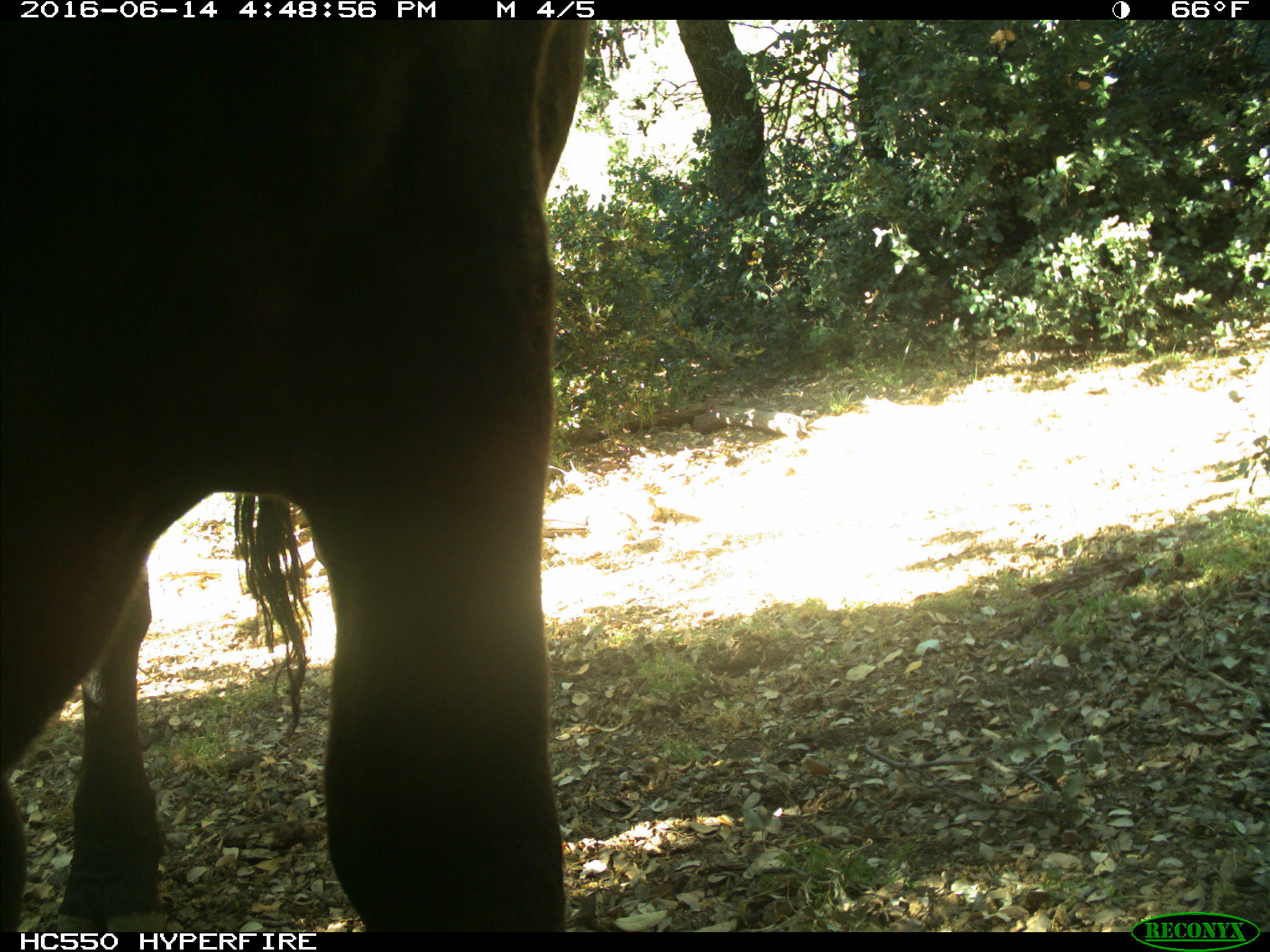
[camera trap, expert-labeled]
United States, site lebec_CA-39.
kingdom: Animalia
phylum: Chordata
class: Mammalia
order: Artiodactyla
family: Bovidae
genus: Bos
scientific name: Bos taurus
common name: domestic cow